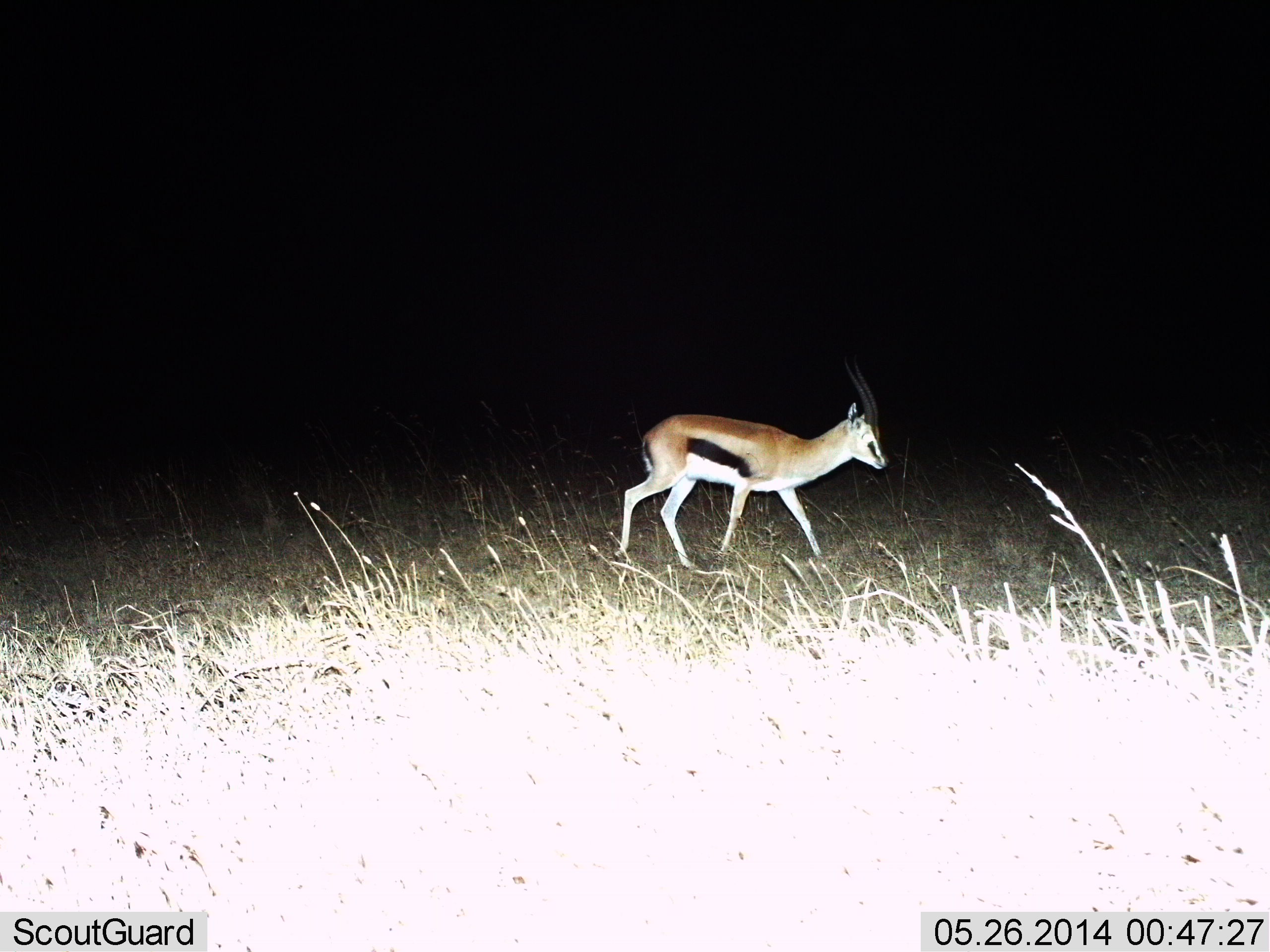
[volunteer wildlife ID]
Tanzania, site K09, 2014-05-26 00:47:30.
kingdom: Animalia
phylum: Chordata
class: Mammalia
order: Artiodactyla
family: Bovidae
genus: Eudorcas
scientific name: Eudorcas thomsonii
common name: thomson's gazelle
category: gazellethomsons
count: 1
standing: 10%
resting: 0%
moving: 90%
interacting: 0%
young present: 0%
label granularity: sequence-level